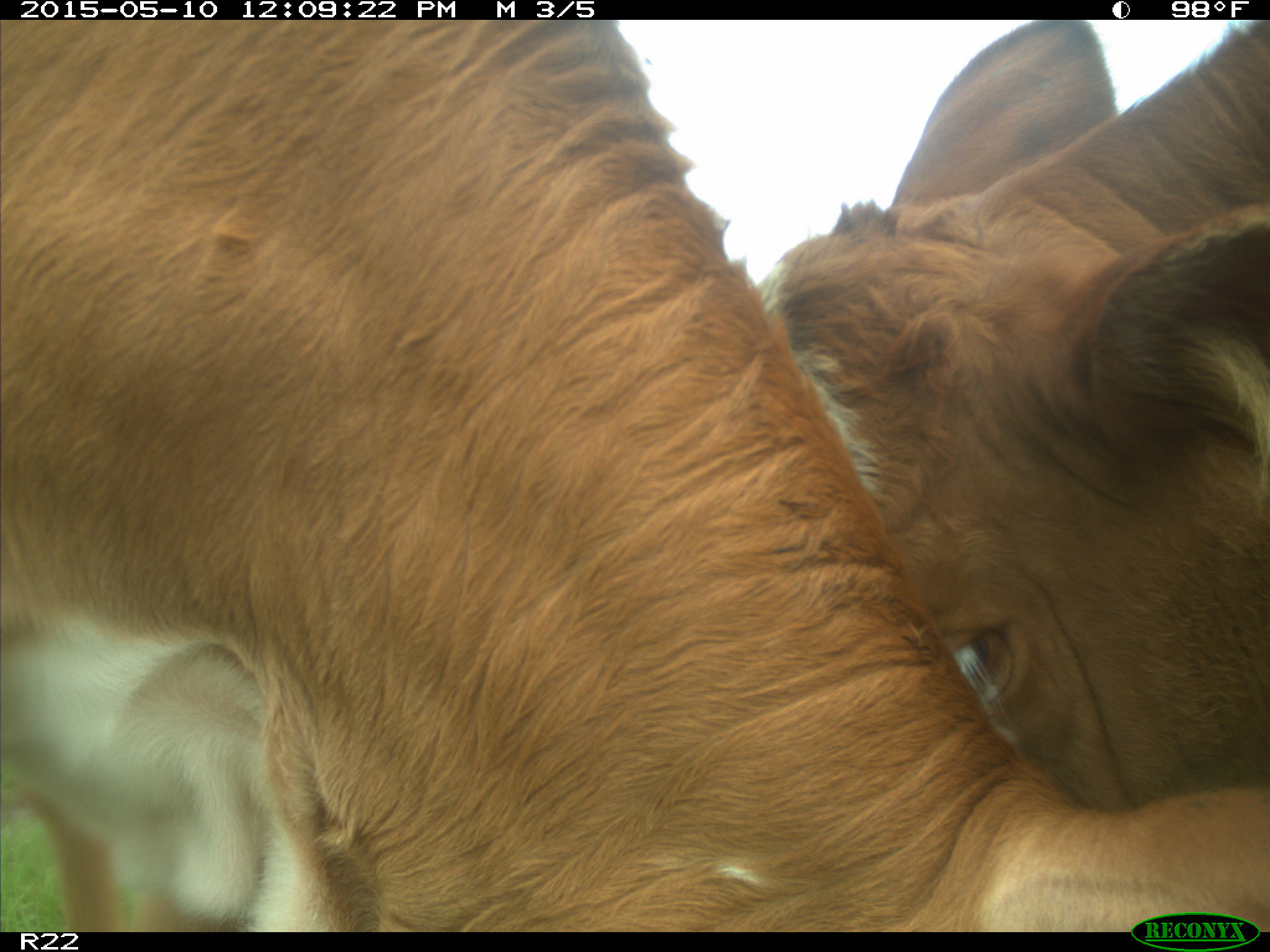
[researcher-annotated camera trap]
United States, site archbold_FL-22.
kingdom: Animalia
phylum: Chordata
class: Mammalia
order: Artiodactyla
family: Bovidae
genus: Bos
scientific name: Bos taurus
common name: domestic cow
Bos taurus (domestic cow).